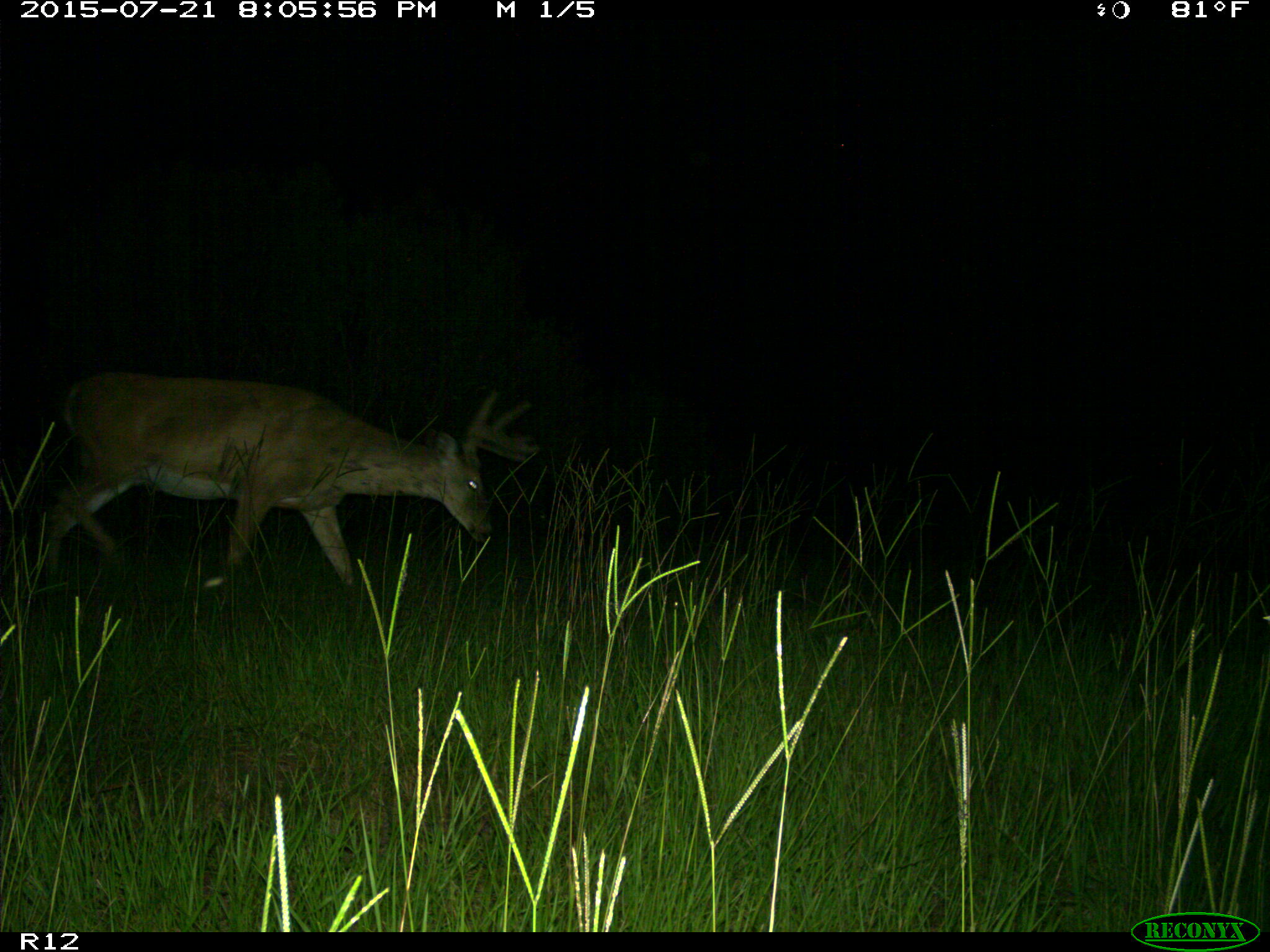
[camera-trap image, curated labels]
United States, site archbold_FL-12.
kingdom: Animalia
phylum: Chordata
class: Mammalia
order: Artiodactyla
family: Cervidae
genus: Odocoileus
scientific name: Odocoileus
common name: deer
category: unidentified deer